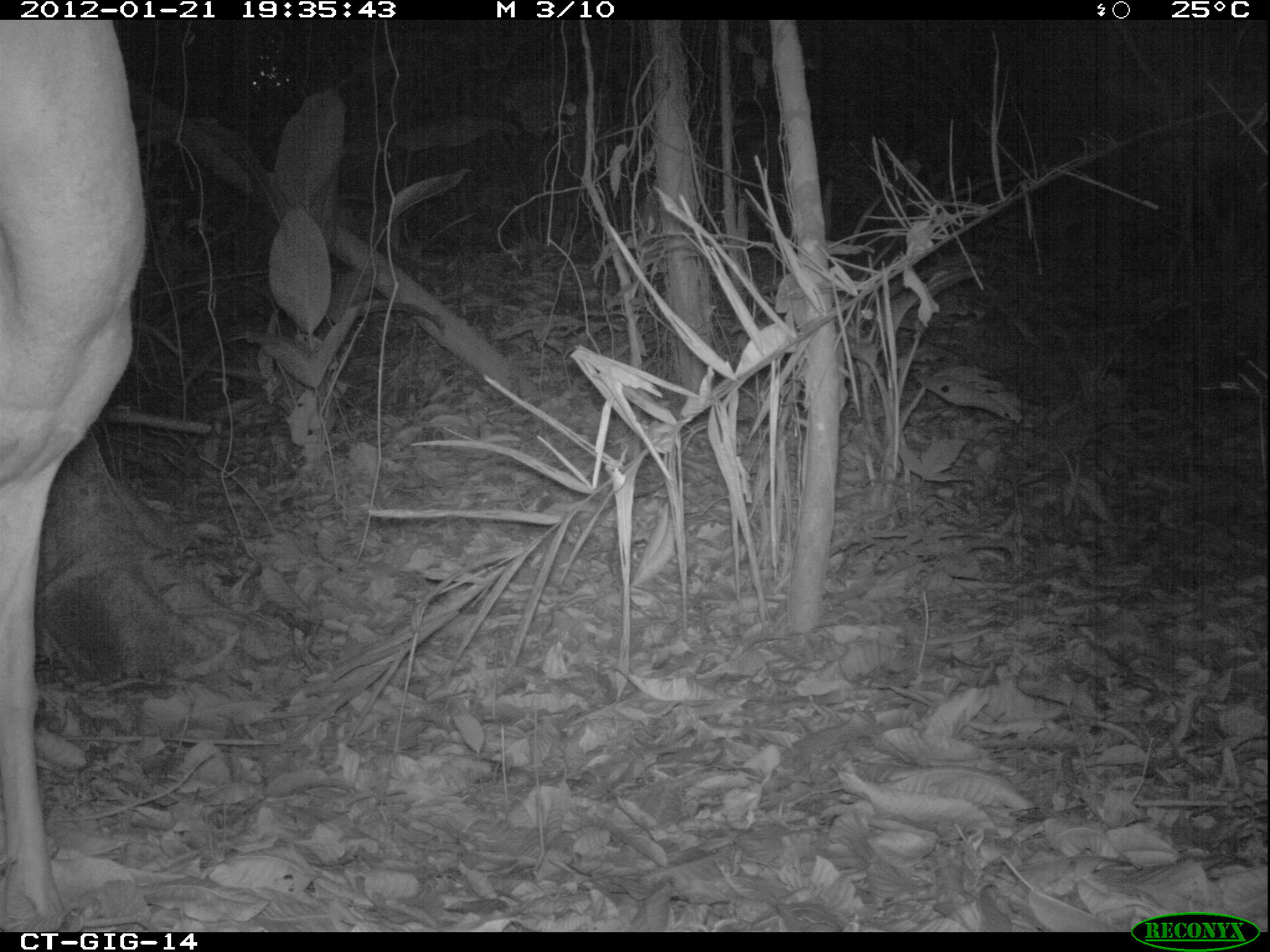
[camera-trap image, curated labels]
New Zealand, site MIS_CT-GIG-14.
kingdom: Animalia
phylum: Chordata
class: Mammalia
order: Artiodactyla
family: Cervidae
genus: Odocoileus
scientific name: Odocoileus virginianus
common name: white-tailed deer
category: white tailed deer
White tailed deer (white-tailed deer) (Odocoileus virginianus).